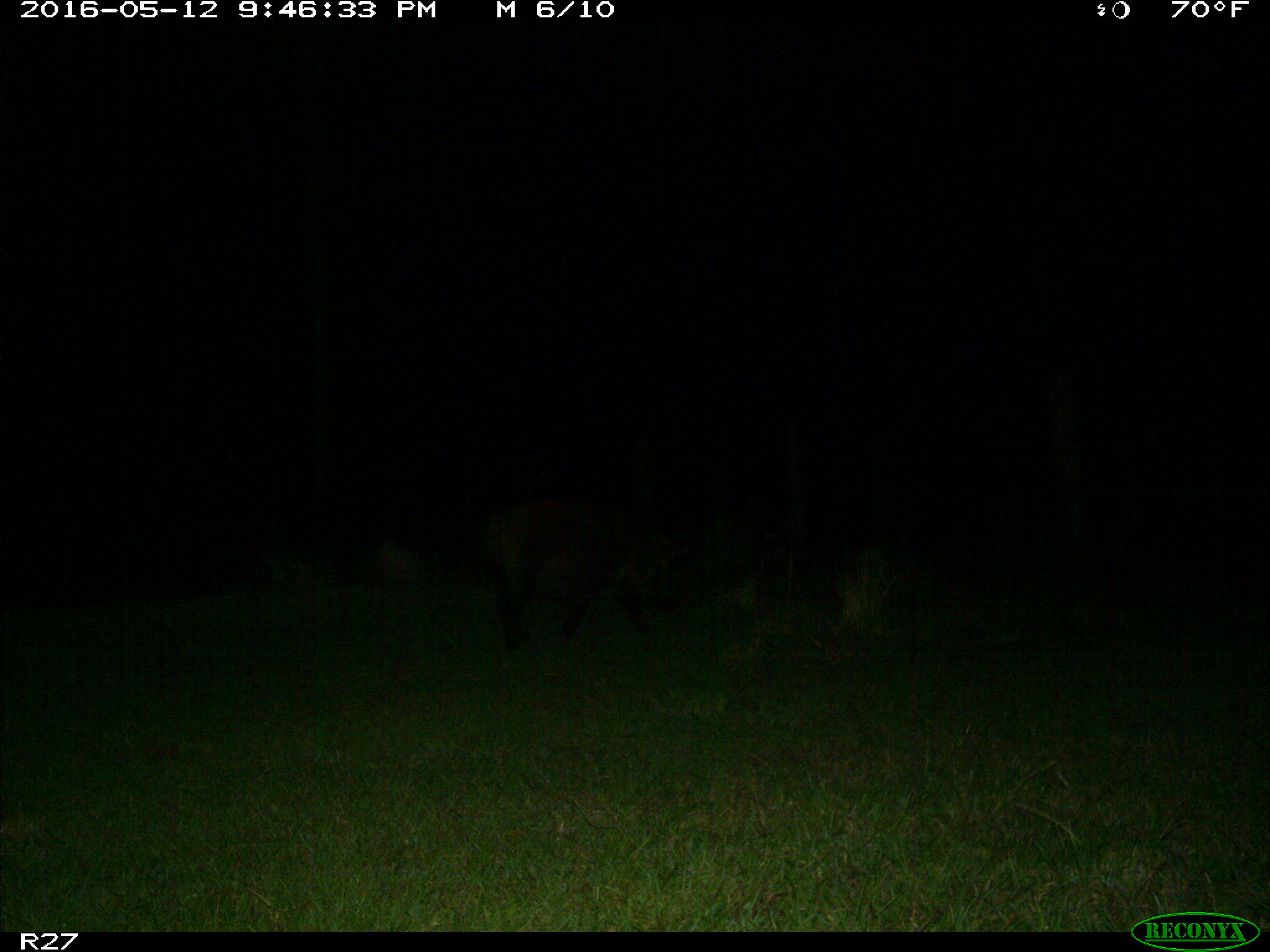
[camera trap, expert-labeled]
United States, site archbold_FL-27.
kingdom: Animalia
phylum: Chordata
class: Mammalia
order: Artiodactyla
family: Suidae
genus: Sus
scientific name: Sus scrofa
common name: wild boar